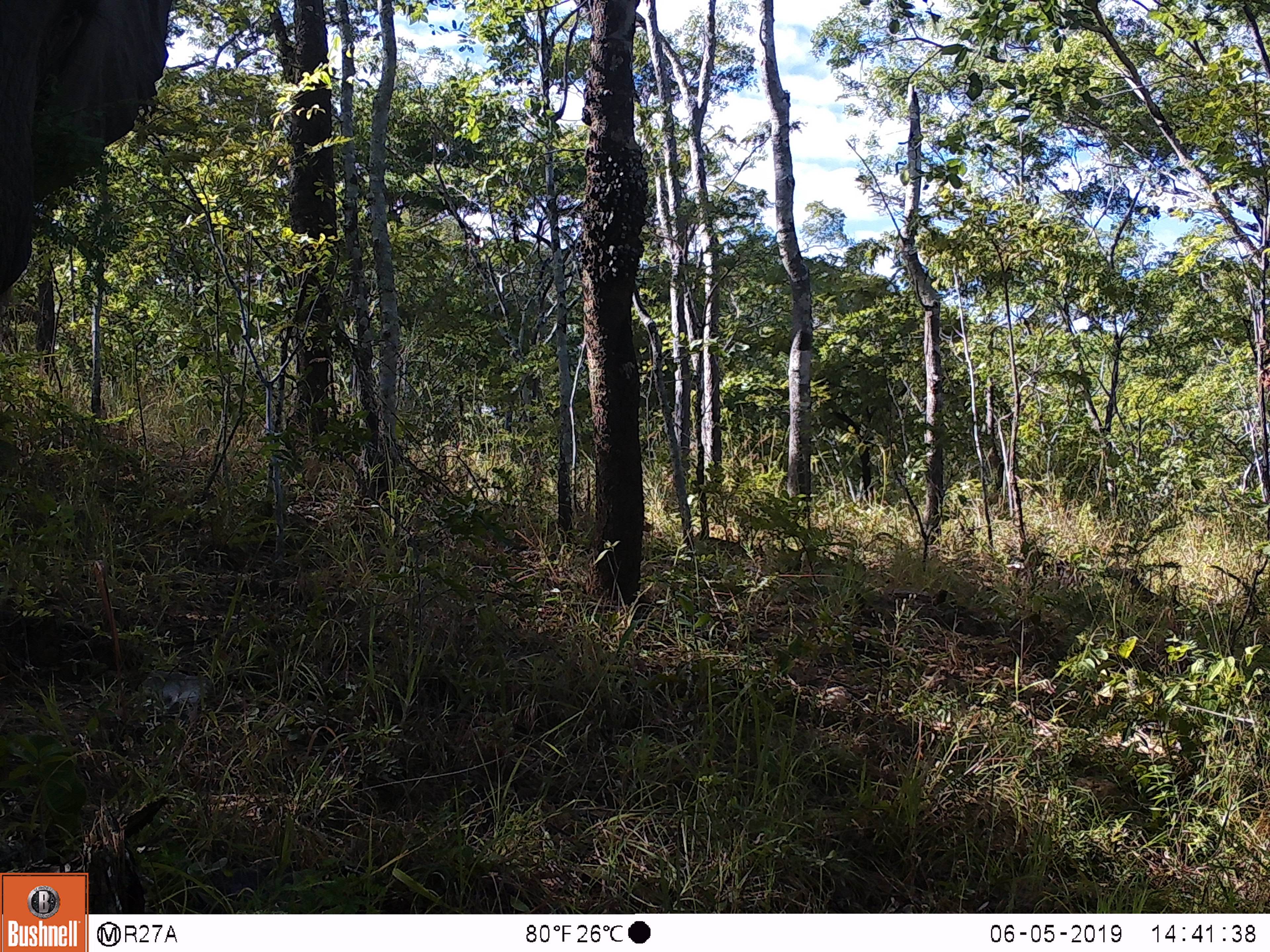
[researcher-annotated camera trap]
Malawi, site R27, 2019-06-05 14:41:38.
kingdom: Animalia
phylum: Chordata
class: Mammalia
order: Proboscidea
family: Elephantidae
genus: Loxodonta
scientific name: Loxodonta africana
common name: african savanna elephant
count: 1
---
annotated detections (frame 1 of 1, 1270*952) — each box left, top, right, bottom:
african savanna elephant: 2, 4, 176, 298